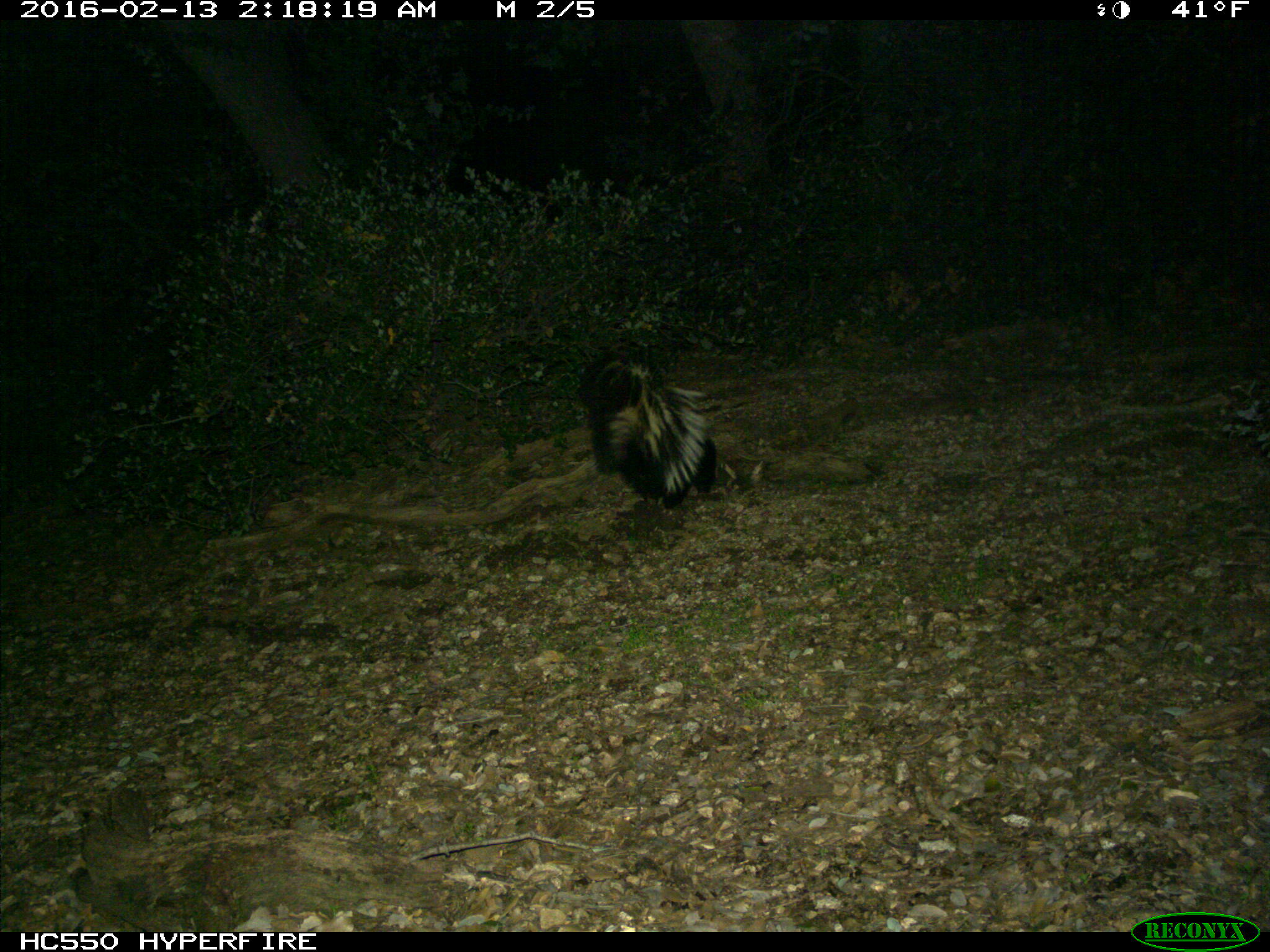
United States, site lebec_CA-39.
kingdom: Animalia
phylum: Chordata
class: Mammalia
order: Carnivora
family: Mephitidae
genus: Mephitis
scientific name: Mephitis mephitis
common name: striped skunk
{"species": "Mephitis mephitis (striped skunk)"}